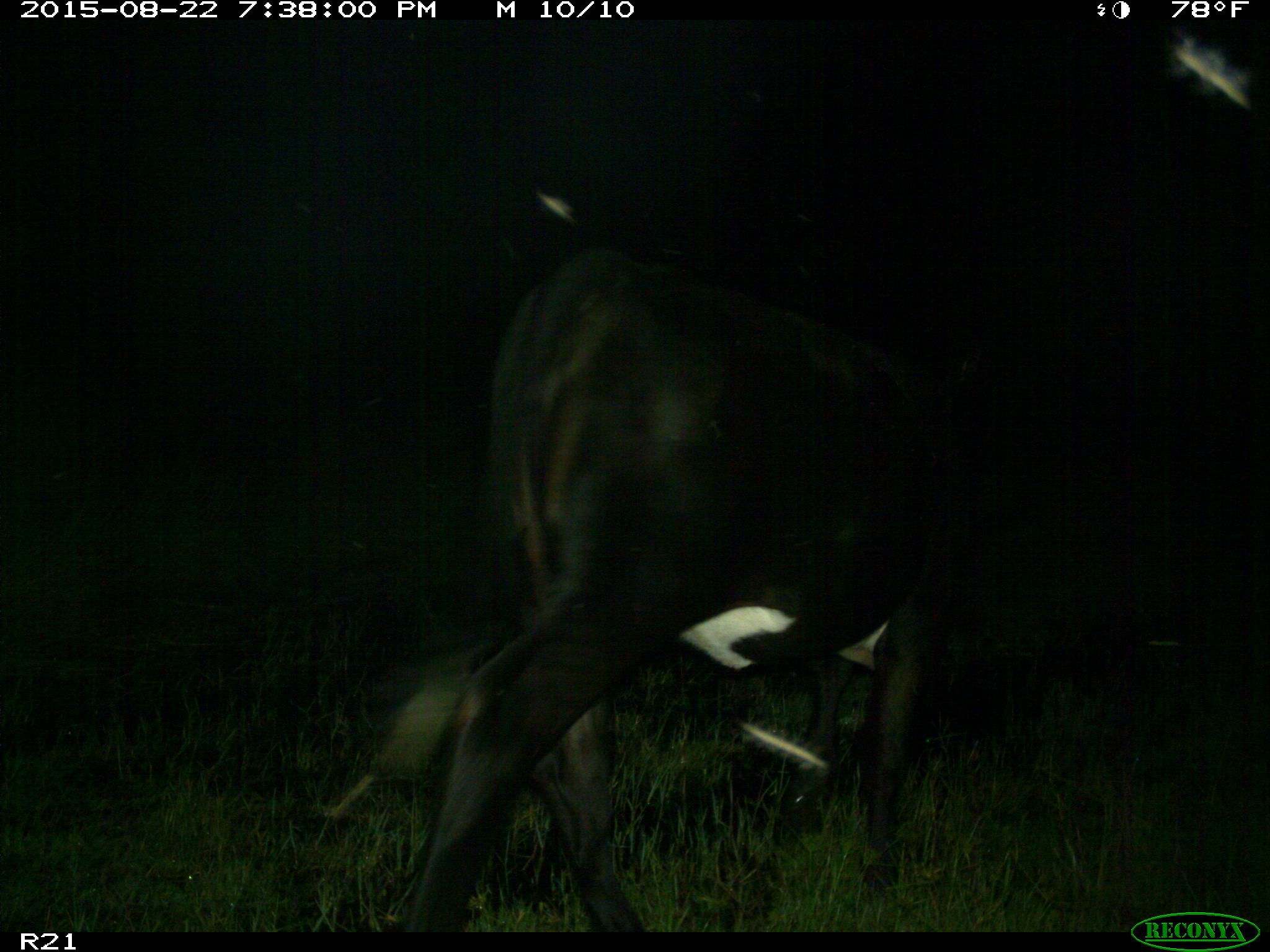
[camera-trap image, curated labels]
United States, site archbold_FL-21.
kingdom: Animalia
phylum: Chordata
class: Mammalia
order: Artiodactyla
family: Bovidae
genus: Bos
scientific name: Bos taurus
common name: domestic cow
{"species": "Bos taurus (domestic cow)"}